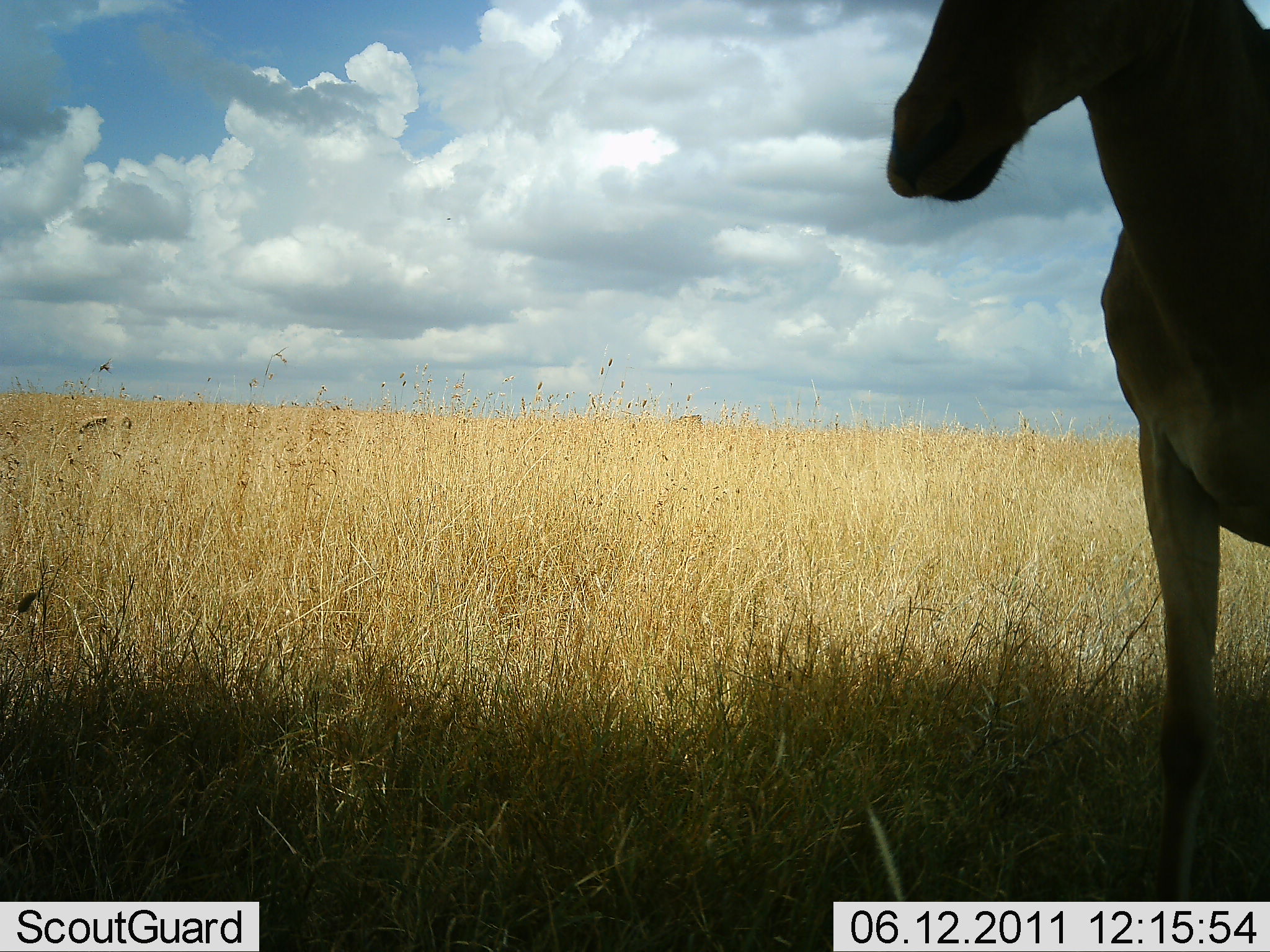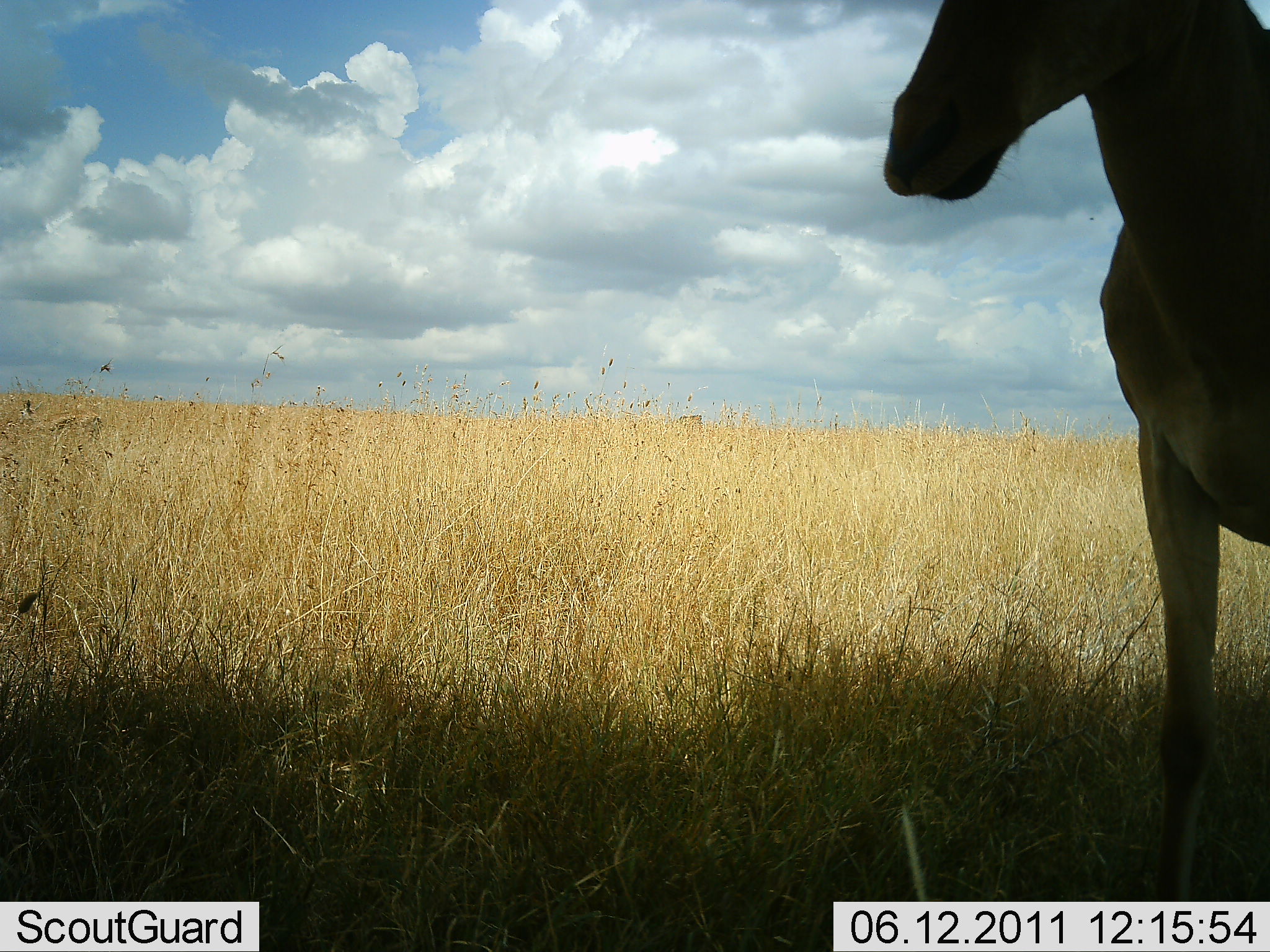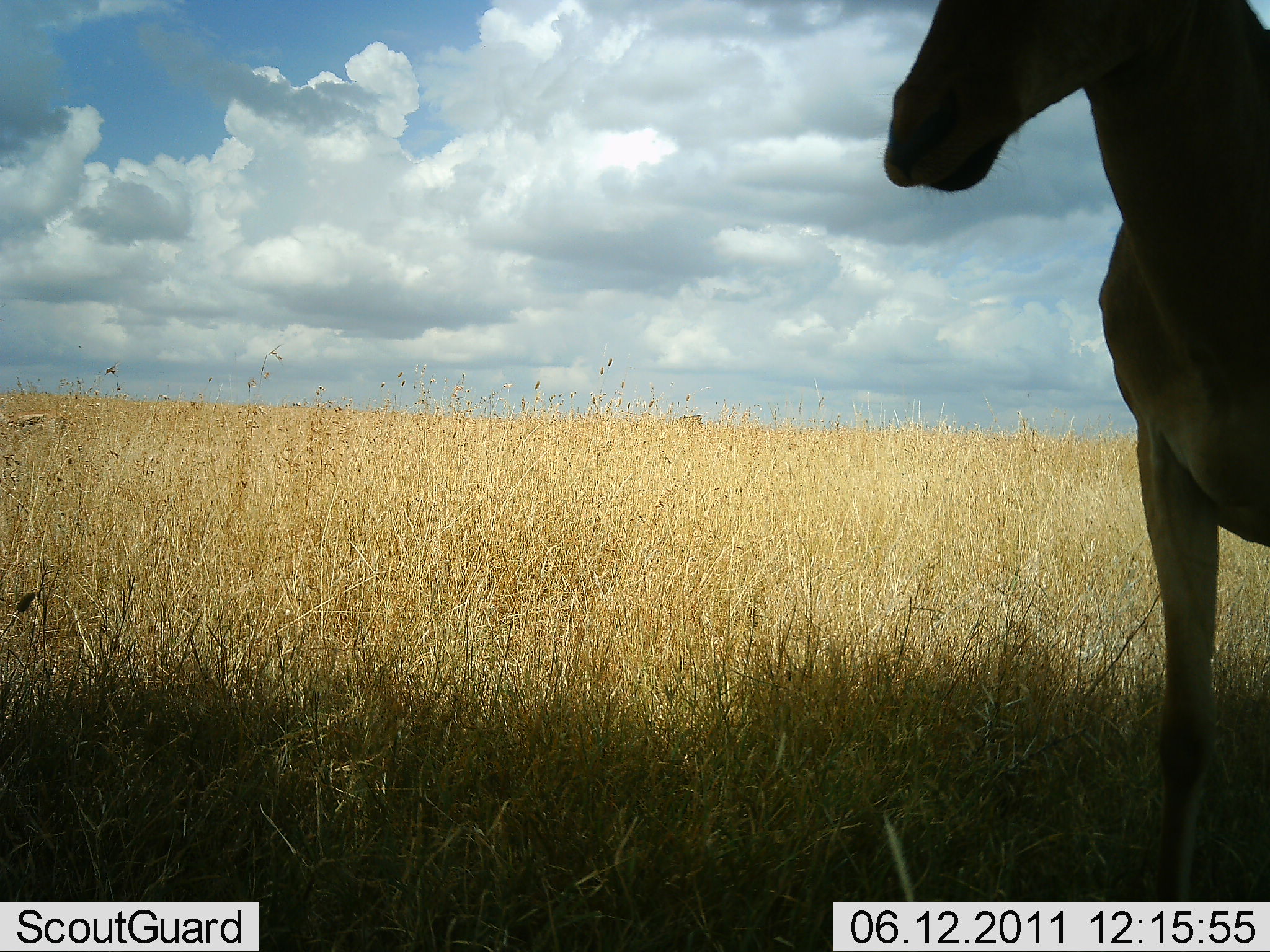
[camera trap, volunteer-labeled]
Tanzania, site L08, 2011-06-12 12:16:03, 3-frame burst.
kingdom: Animalia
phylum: Chordata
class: Mammalia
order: Artiodactyla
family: Bovidae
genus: Alcelaphus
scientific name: Alcelaphus buselaphus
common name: hartebeest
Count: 1.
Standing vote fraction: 92%.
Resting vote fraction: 0%.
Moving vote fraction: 8%.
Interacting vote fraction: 0%.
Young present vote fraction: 0%.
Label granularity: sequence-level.